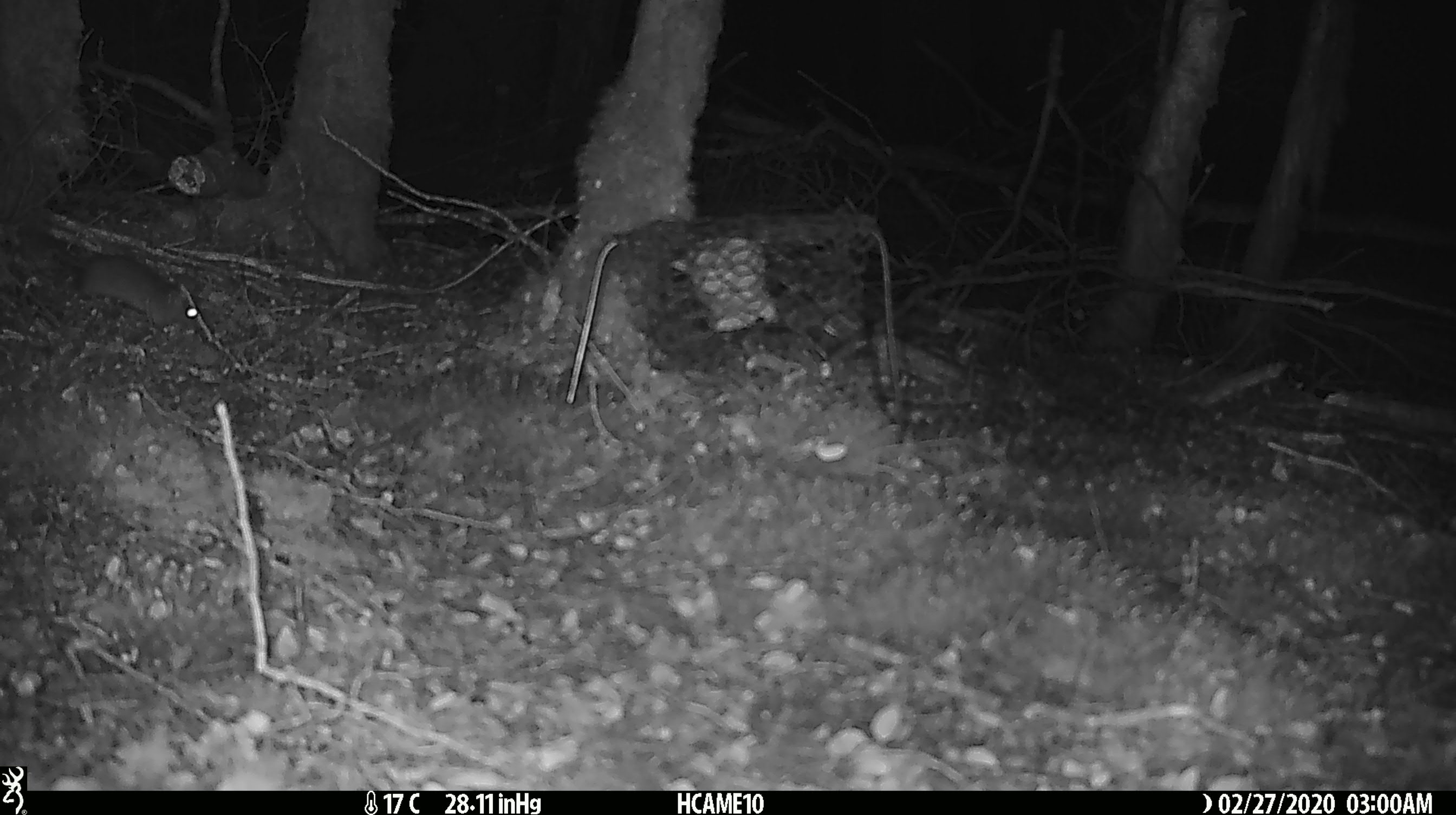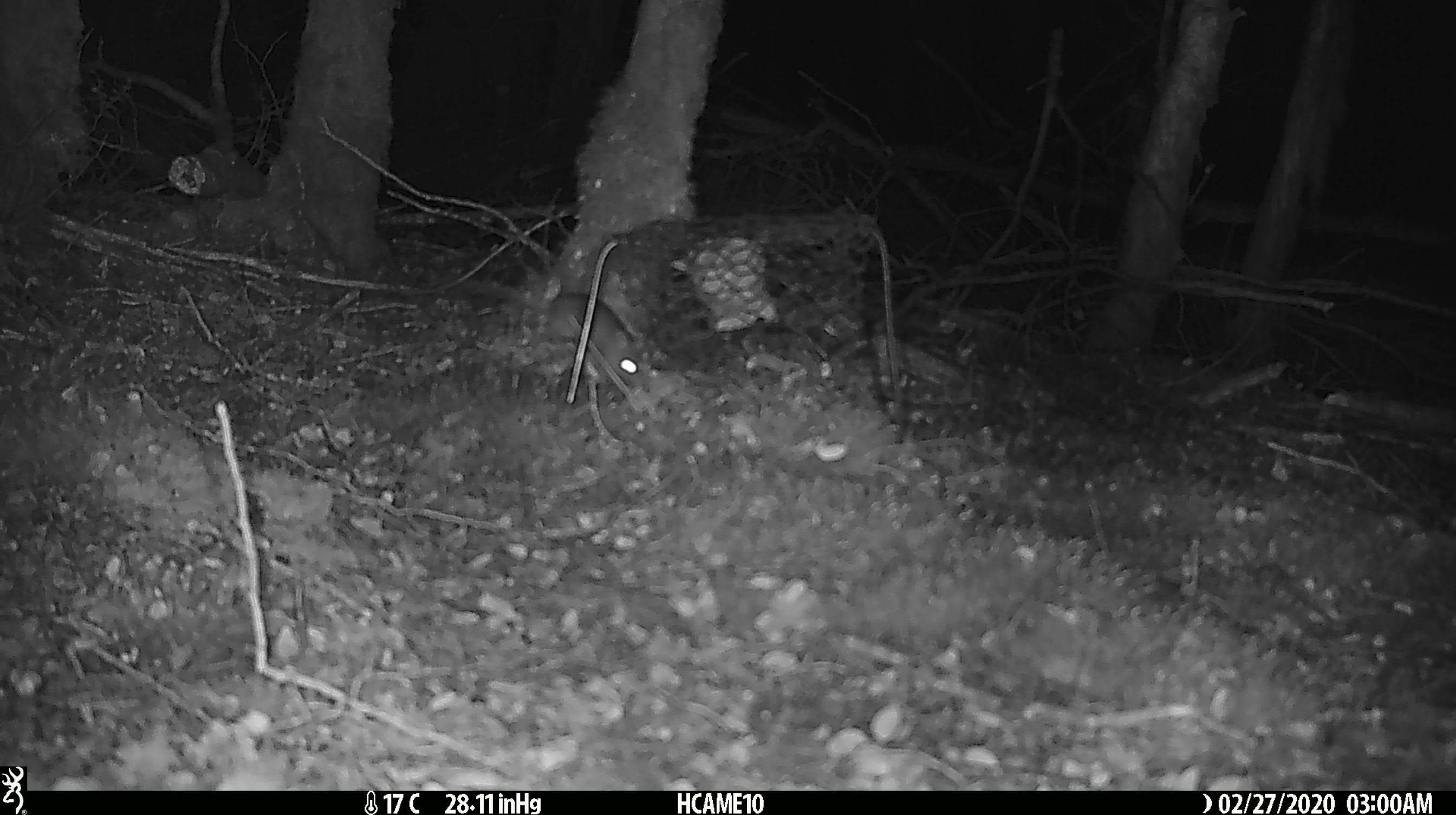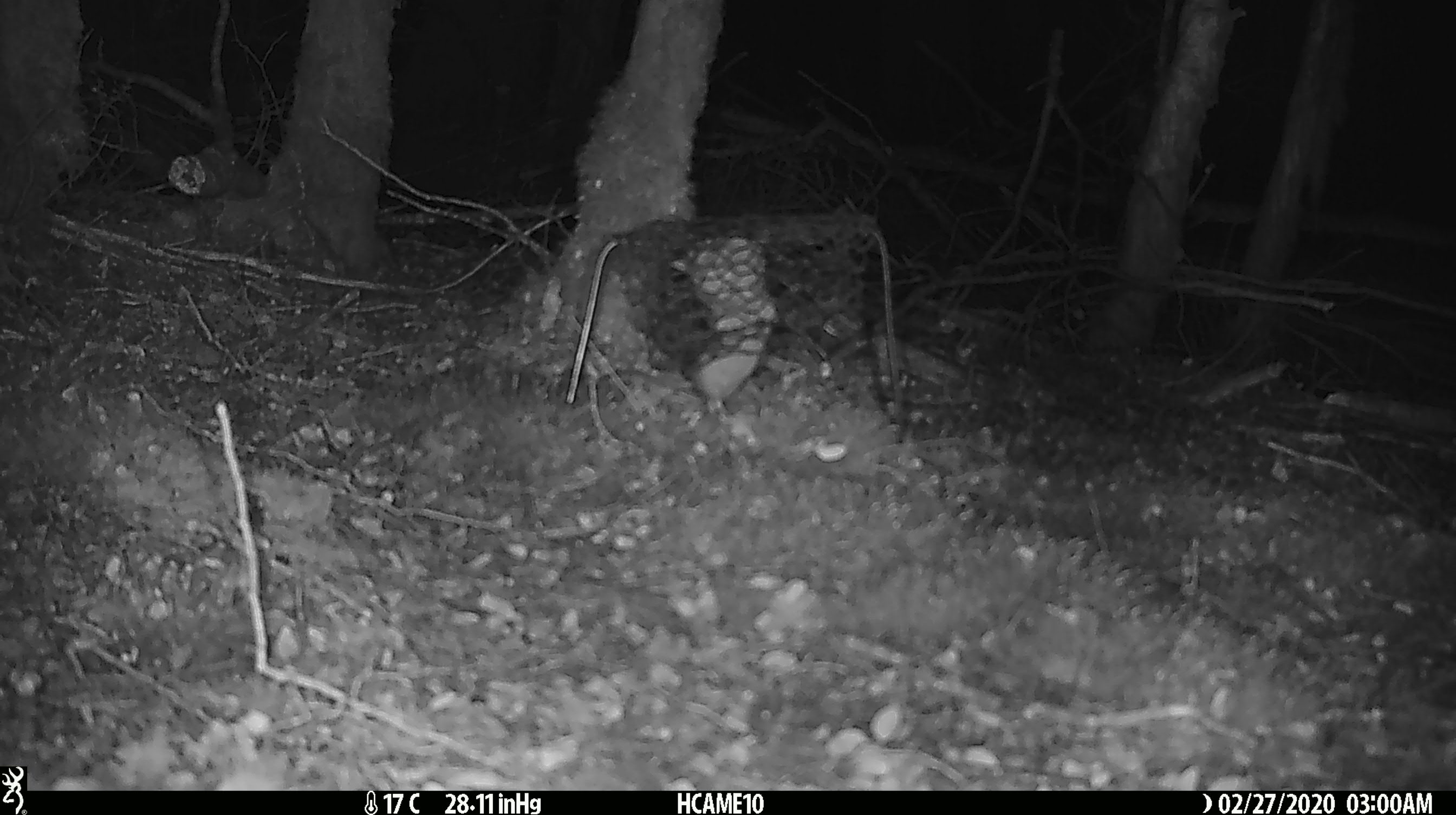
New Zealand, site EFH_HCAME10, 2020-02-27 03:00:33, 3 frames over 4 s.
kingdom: Animalia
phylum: Chordata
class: Mammalia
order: Rodentia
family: Muridae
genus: Mus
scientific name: Mus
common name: mouse